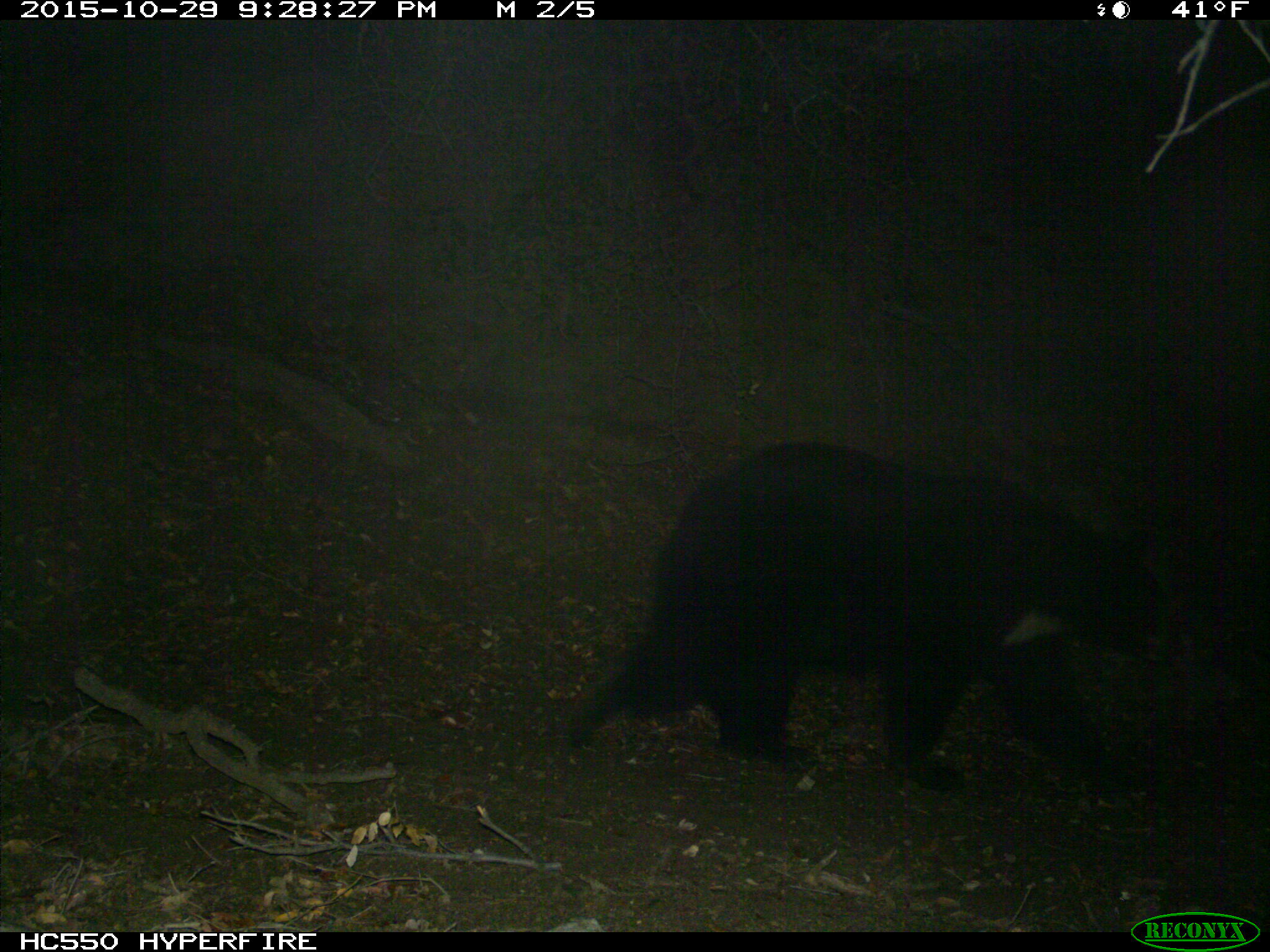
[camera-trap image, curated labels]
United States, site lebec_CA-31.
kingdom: Animalia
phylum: Chordata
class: Mammalia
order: Carnivora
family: Ursidae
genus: Ursus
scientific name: Ursus americanus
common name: american black bear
Ursus americanus (american black bear).